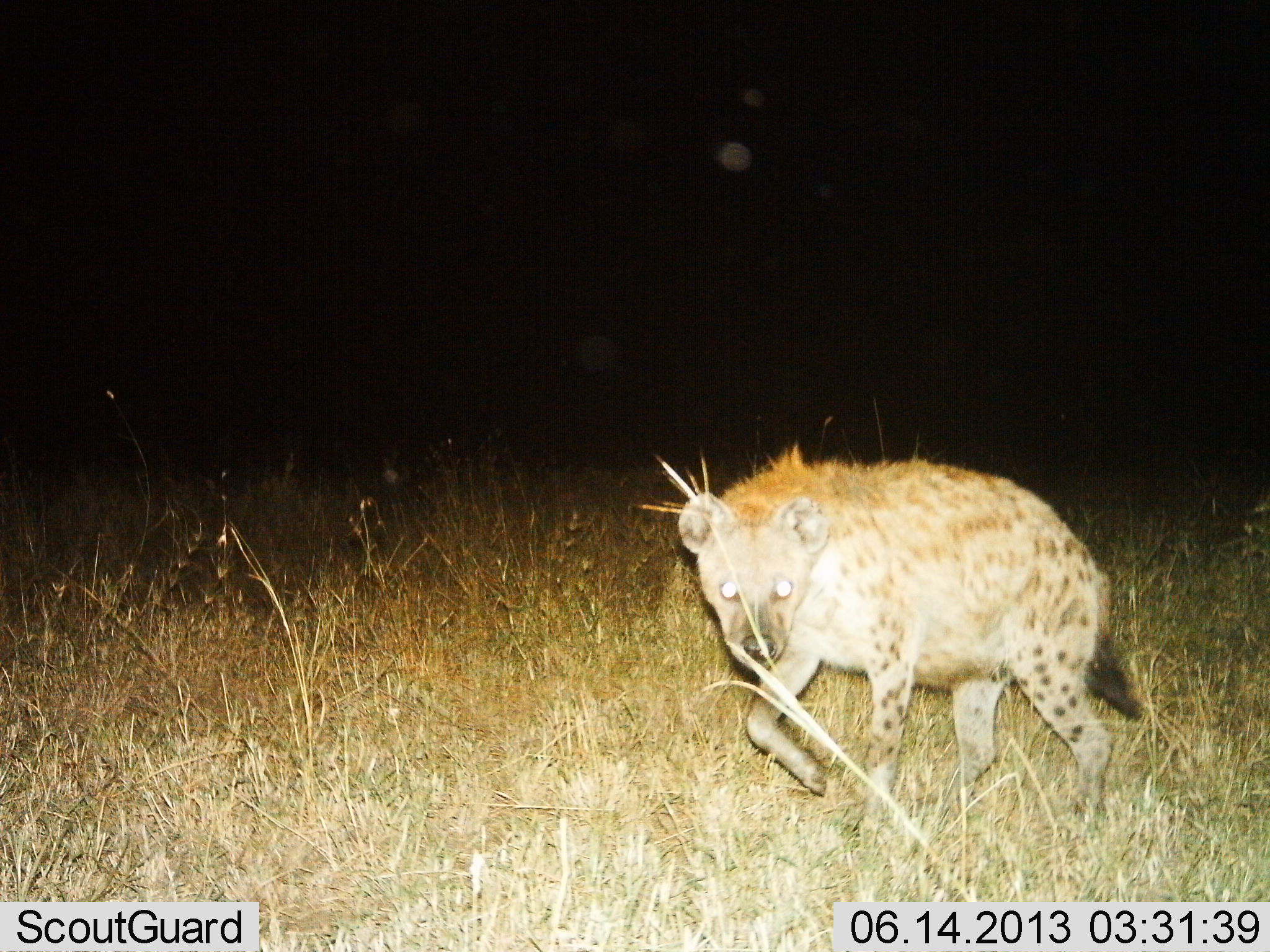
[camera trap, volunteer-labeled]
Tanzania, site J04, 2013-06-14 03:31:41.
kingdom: Animalia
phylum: Chordata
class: Mammalia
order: Carnivora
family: Hyaenidae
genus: Crocuta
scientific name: Crocuta crocuta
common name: spotted hyena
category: hyenaspotted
Hyenaspotted (spotted hyena) (Crocuta crocuta), count 1. Behavior (volunteer vote fractions): standing 12%, resting 0%, moving 88%, interacting 3%. Young present (vote fraction): 0%. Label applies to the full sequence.